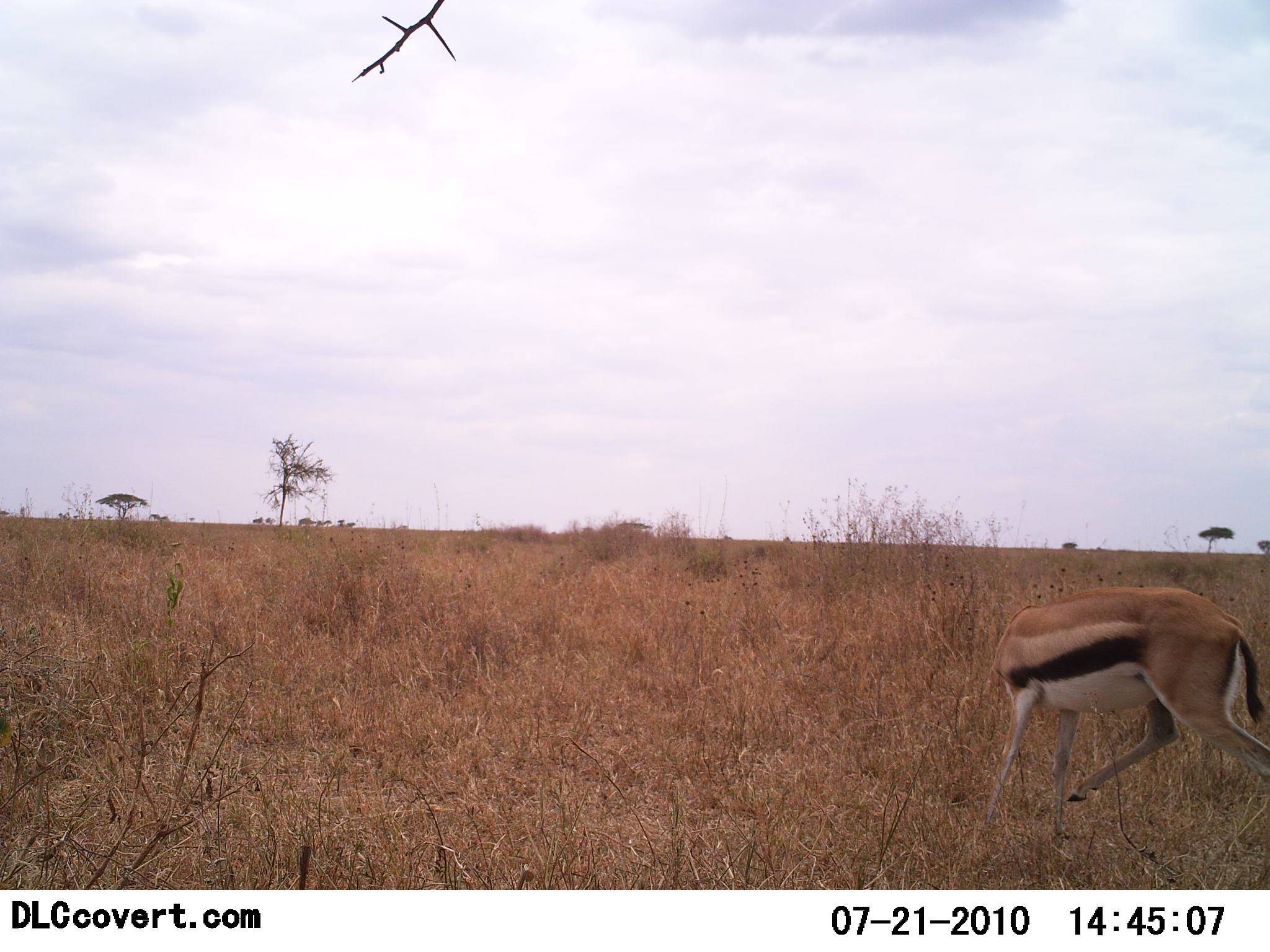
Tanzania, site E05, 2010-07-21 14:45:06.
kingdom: Animalia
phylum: Chordata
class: Mammalia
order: Artiodactyla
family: Bovidae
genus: Eudorcas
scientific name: Eudorcas thomsonii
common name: thomson's gazelle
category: gazellethomsons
Gazellethomsons (thomson's gazelle) (Eudorcas thomsonii), count 1. Behavior (volunteer vote fractions): standing 45%, resting 0%, moving 55%, interacting 9%. Young present (vote fraction): 0%. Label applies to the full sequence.